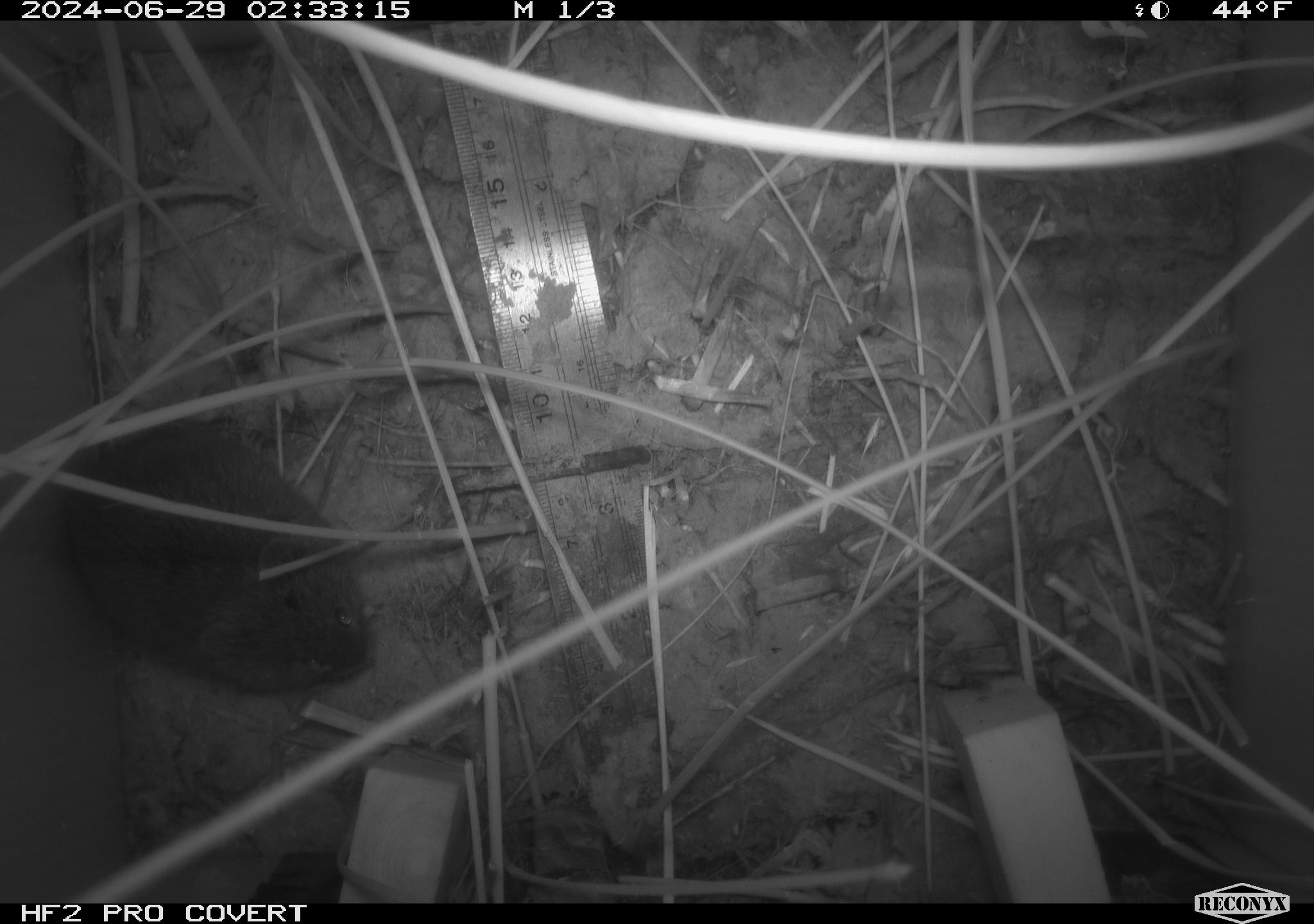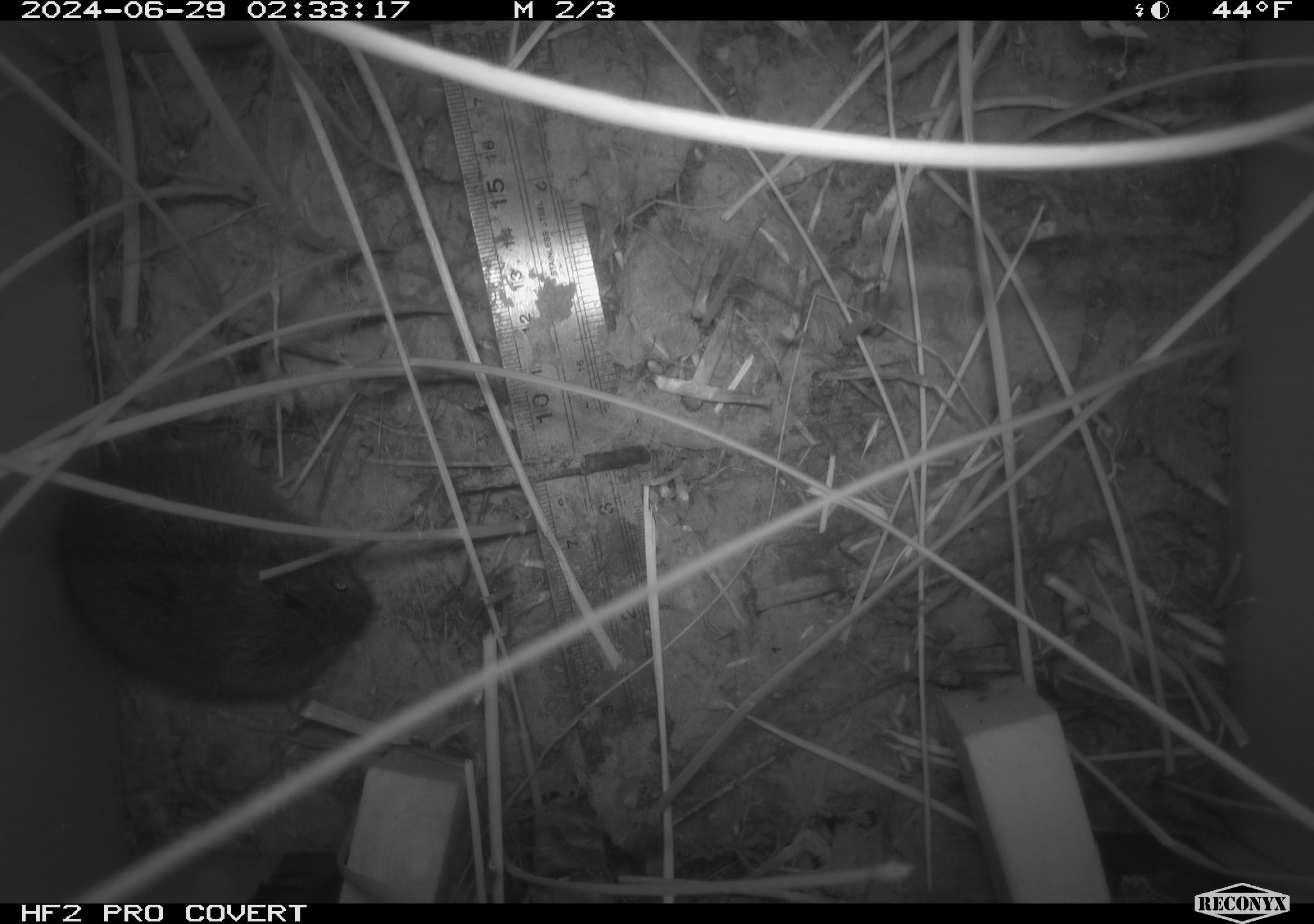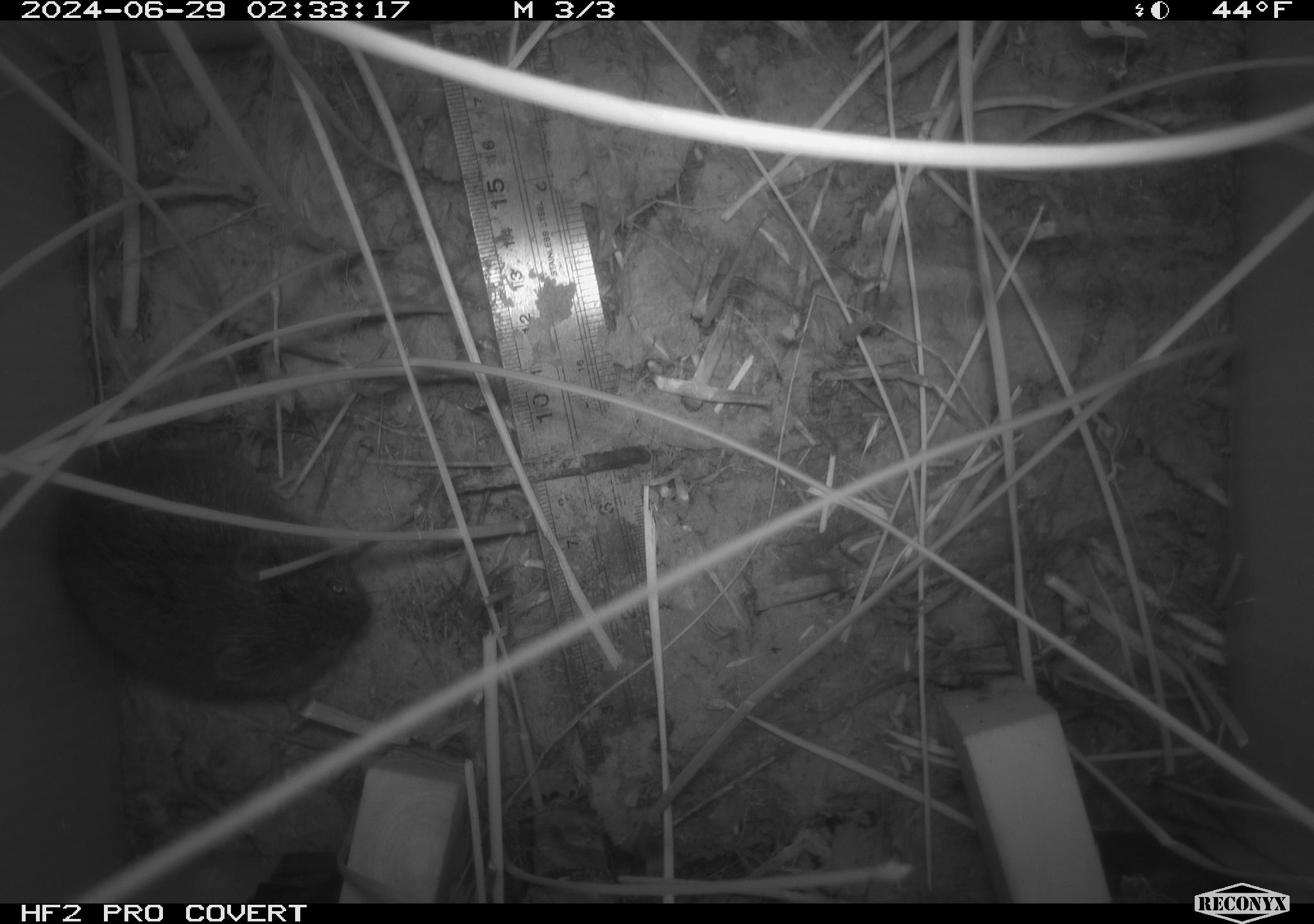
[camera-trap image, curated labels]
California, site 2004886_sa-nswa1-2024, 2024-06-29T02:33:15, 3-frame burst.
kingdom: Animalia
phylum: Chordata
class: Mammalia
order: Rodentia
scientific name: Rodentia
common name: rodent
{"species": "rodent (Rodentia)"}